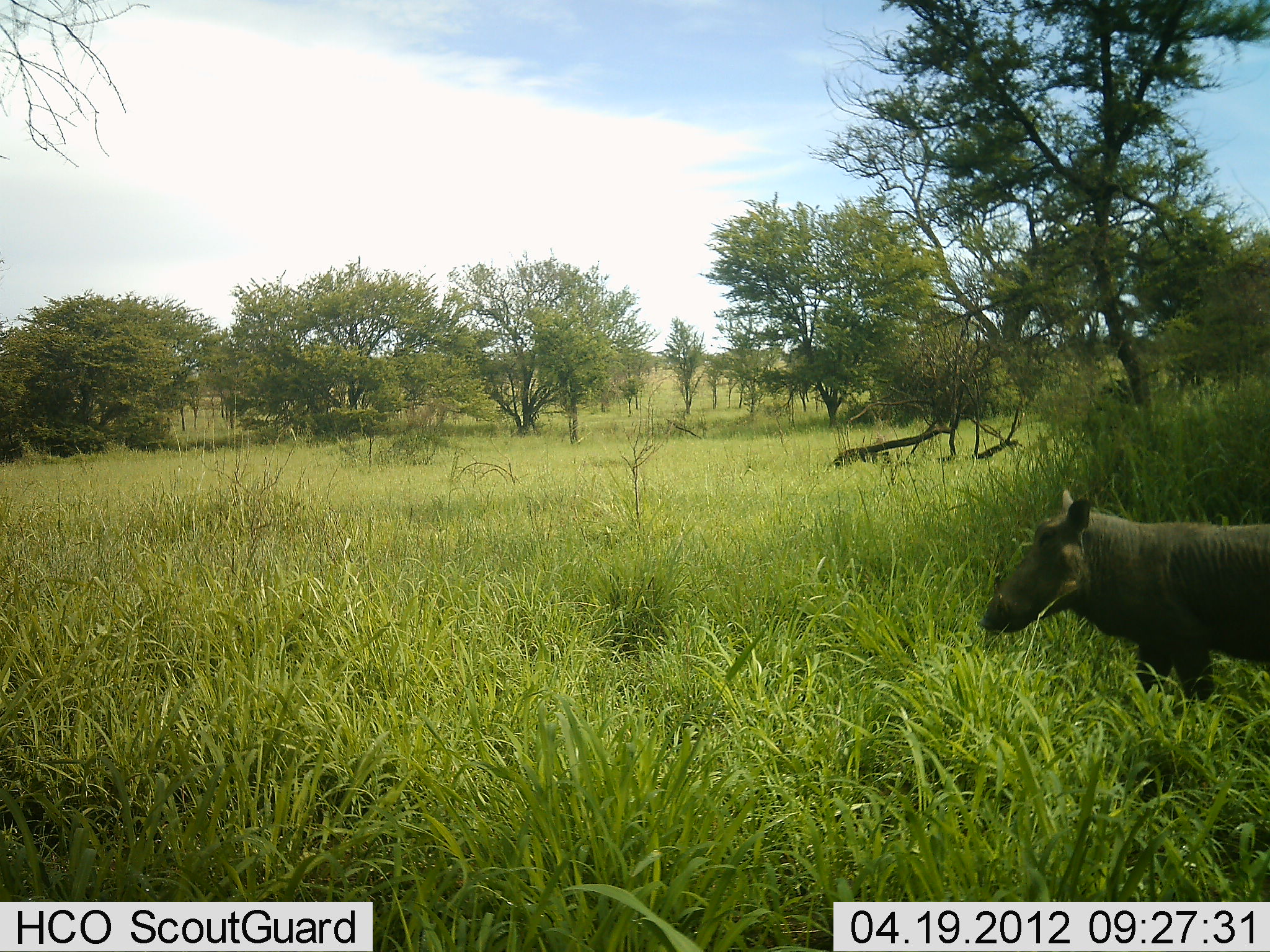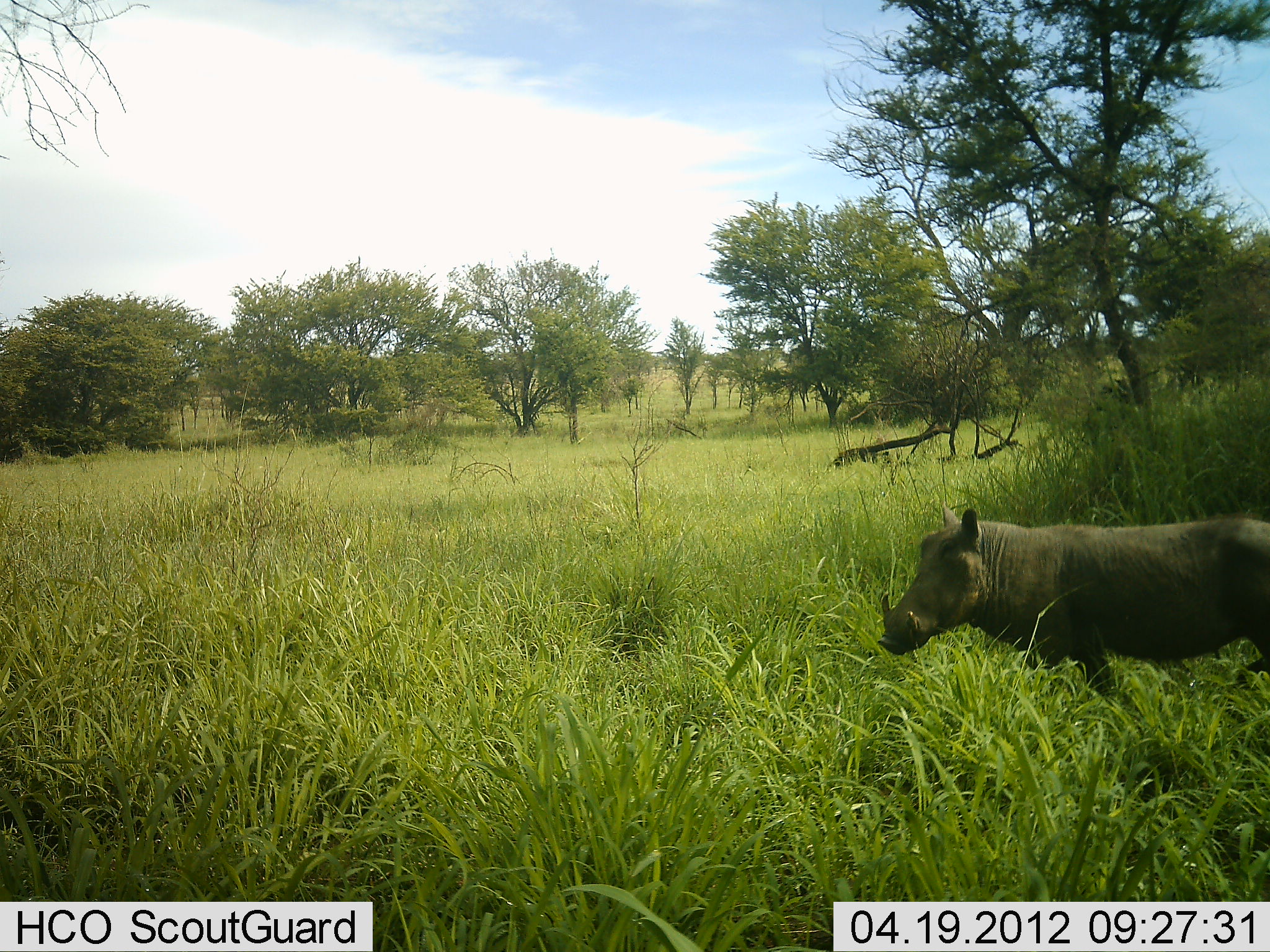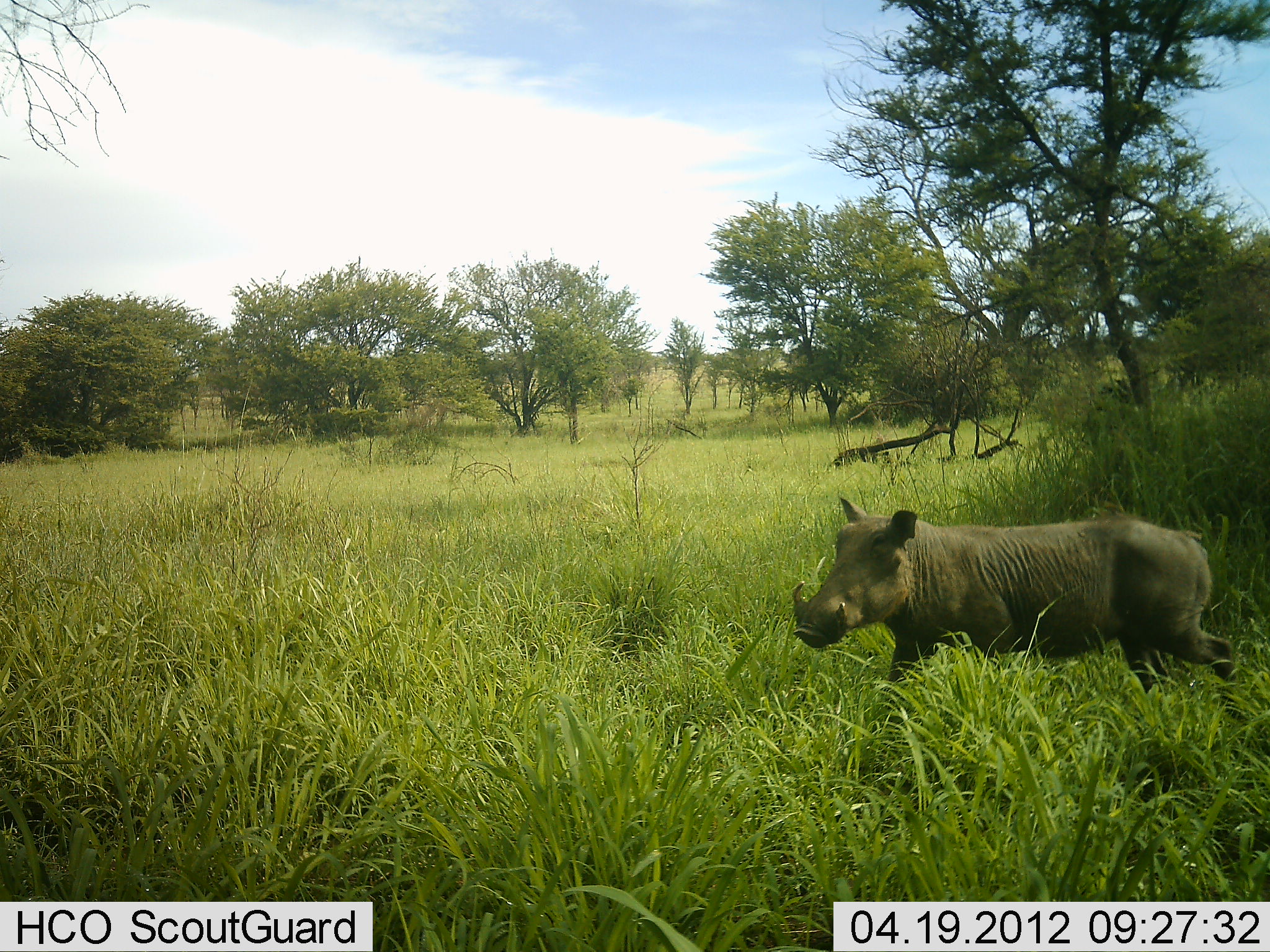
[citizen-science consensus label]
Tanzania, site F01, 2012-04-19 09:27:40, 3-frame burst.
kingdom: Animalia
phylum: Chordata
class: Mammalia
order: Artiodactyla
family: Suidae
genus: Phacochoerus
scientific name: Phacochoerus africanus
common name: warthog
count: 1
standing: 0%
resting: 0%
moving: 100%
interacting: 0%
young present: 0%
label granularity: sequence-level